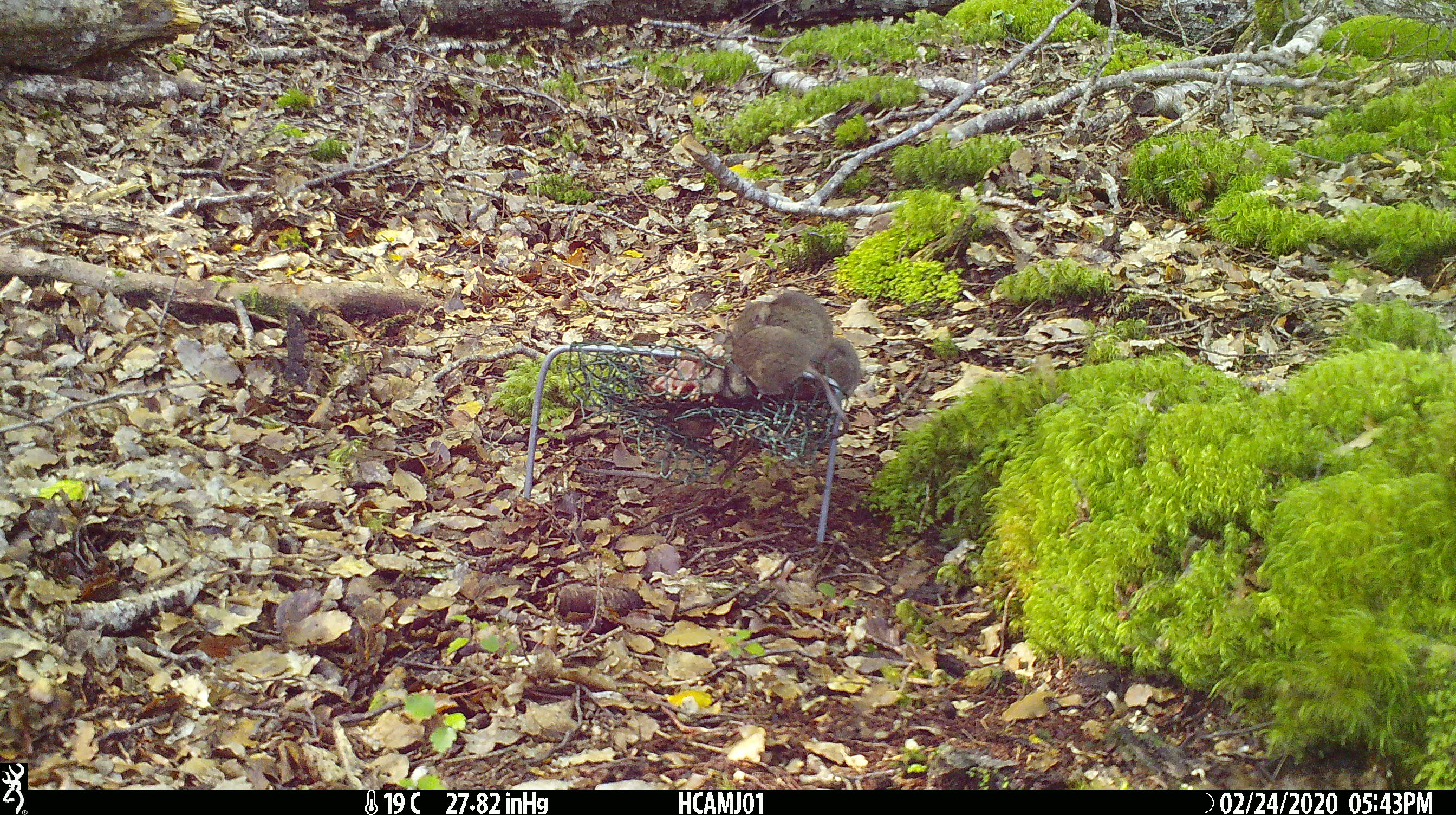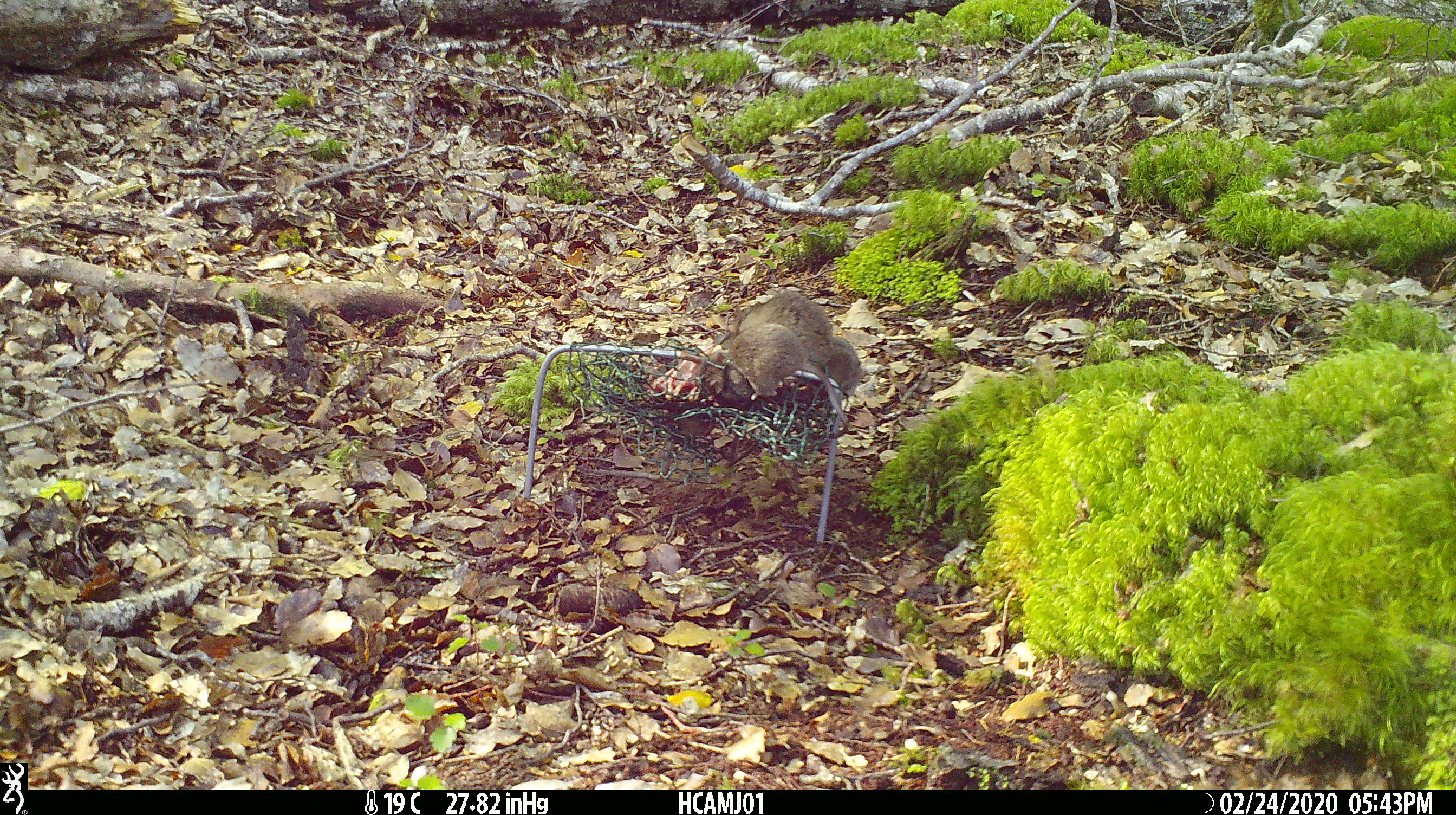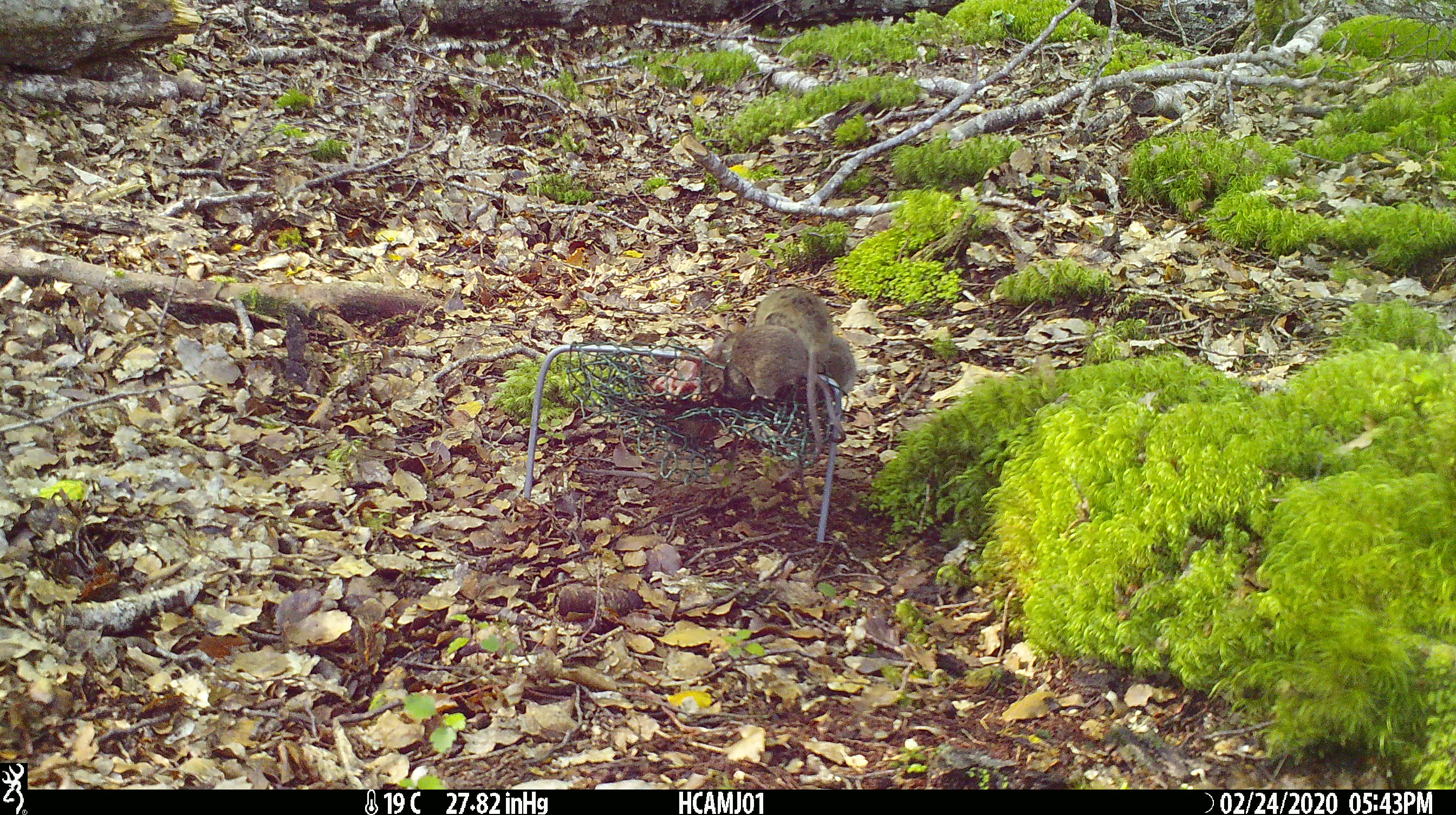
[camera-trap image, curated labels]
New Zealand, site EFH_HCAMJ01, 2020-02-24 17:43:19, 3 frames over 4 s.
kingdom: Animalia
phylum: Chordata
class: Mammalia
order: Rodentia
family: Muridae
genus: Mus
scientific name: Mus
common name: mouse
Mouse (Mus).